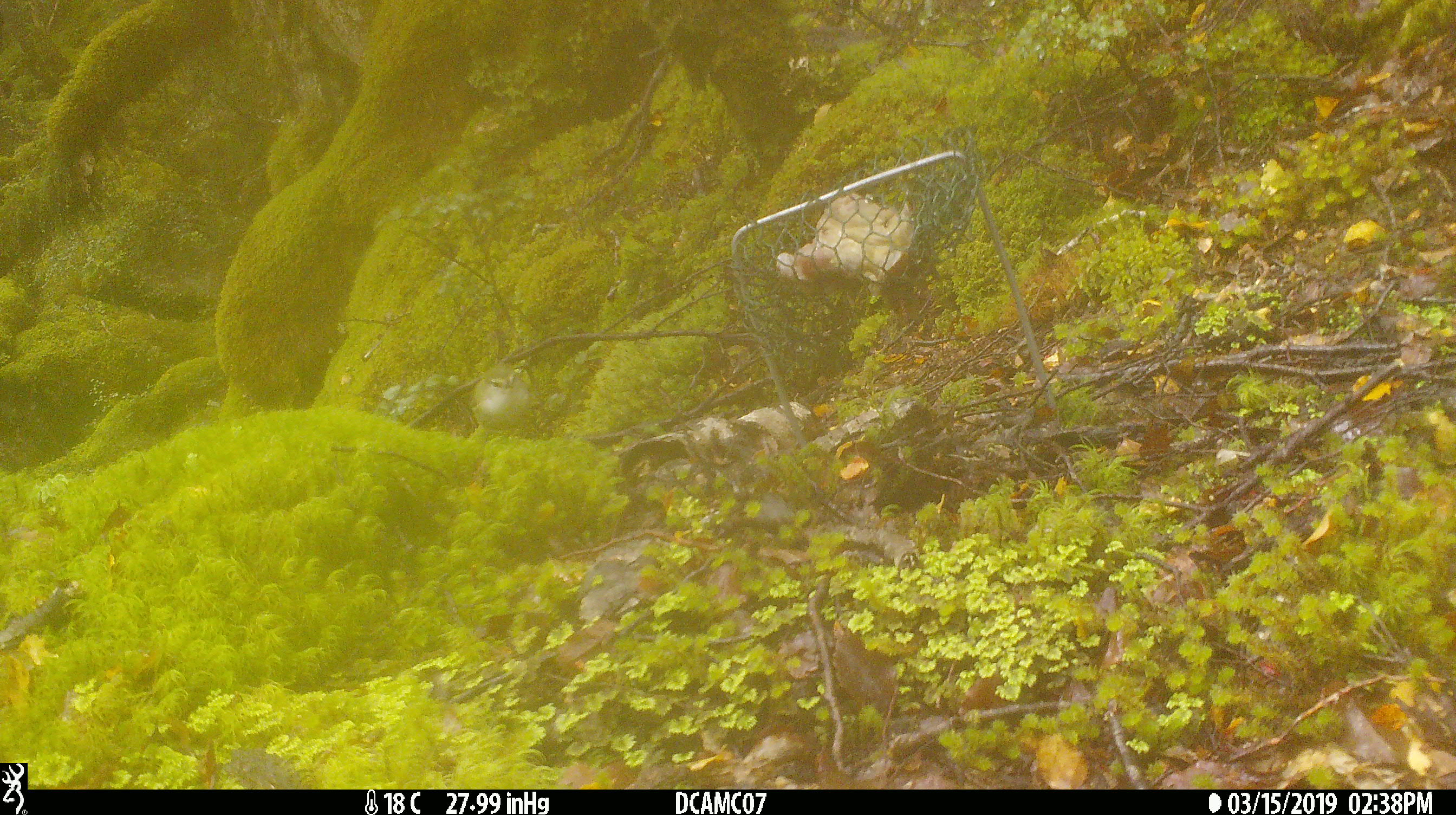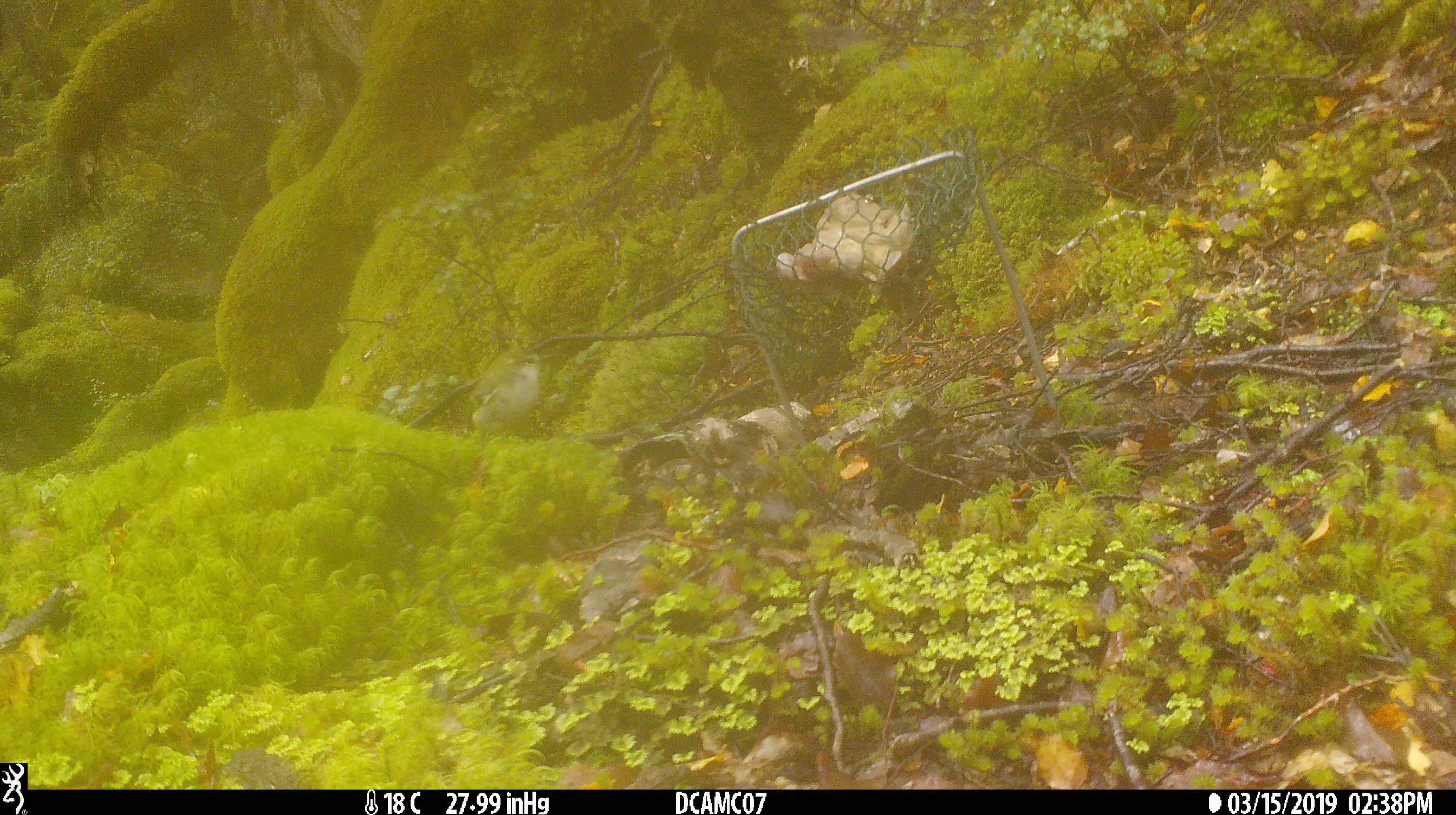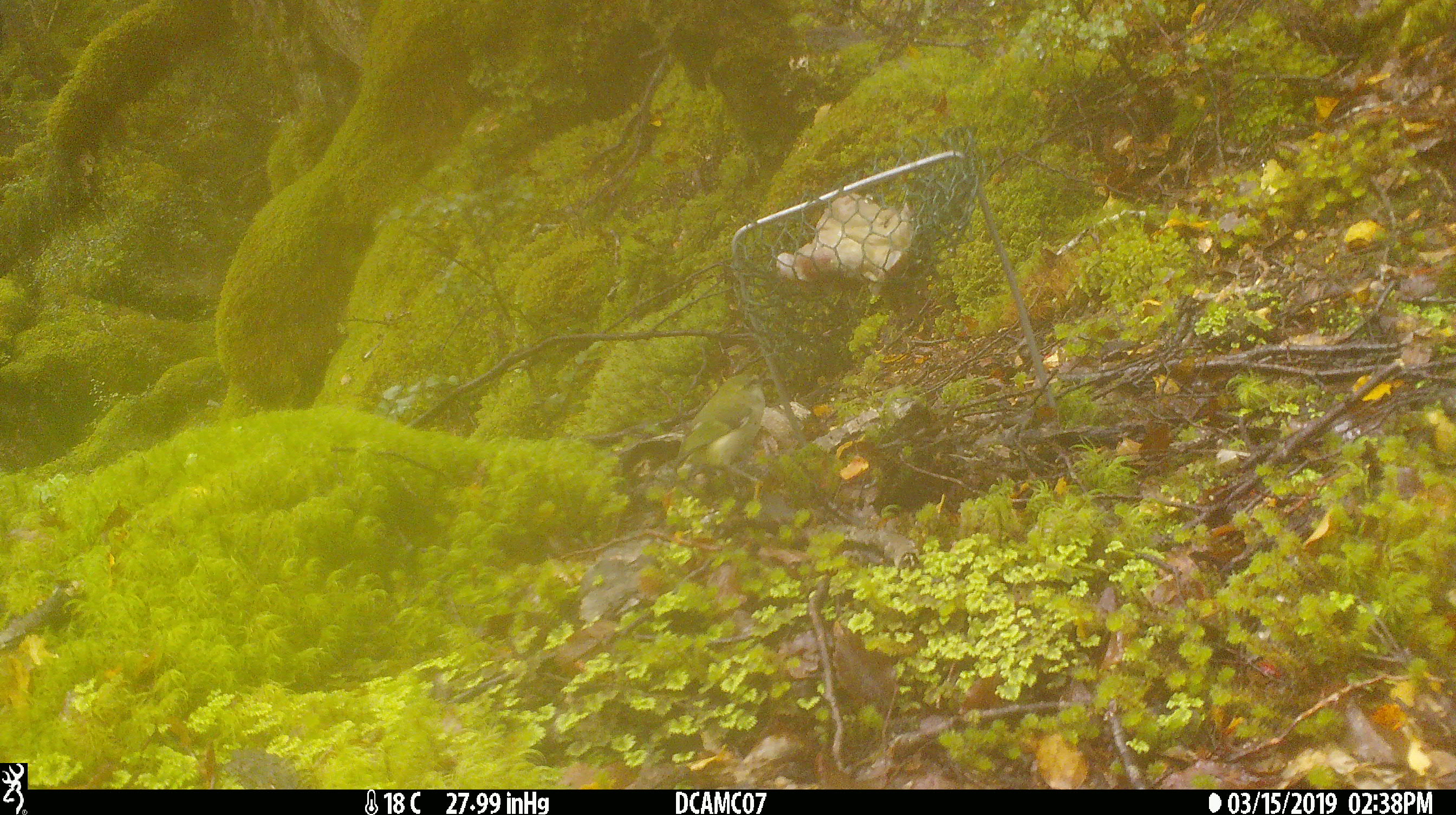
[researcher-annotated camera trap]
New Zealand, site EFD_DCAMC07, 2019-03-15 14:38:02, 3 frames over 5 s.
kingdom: Animalia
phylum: Chordata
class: Aves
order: Passeriformes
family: Acanthisittidae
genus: Acanthisitta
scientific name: Acanthisitta chloris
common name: rifleman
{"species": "rifleman (Acanthisitta chloris)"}